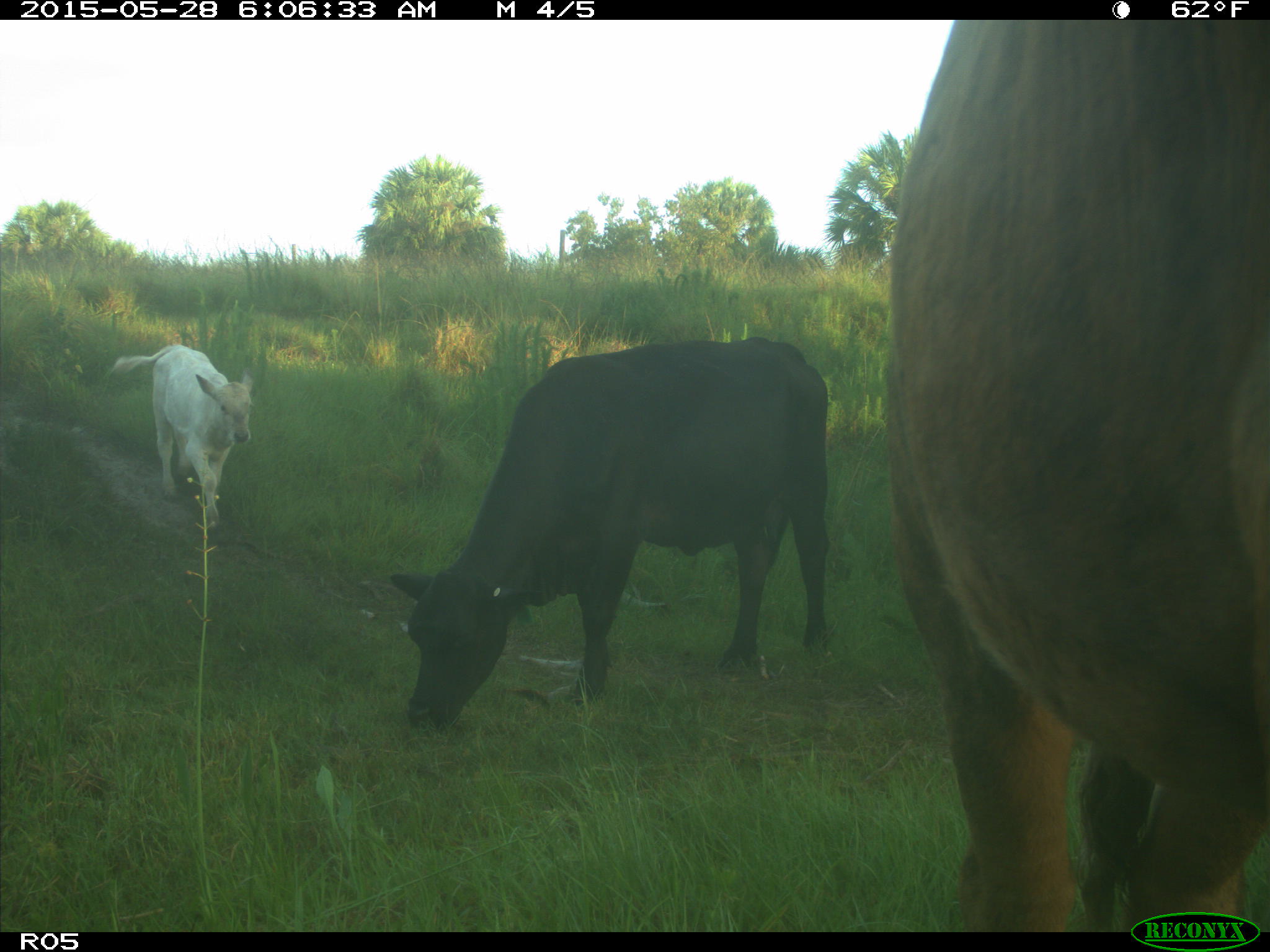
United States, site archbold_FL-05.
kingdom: Animalia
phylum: Chordata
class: Mammalia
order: Artiodactyla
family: Bovidae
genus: Bos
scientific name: Bos taurus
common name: domestic cow